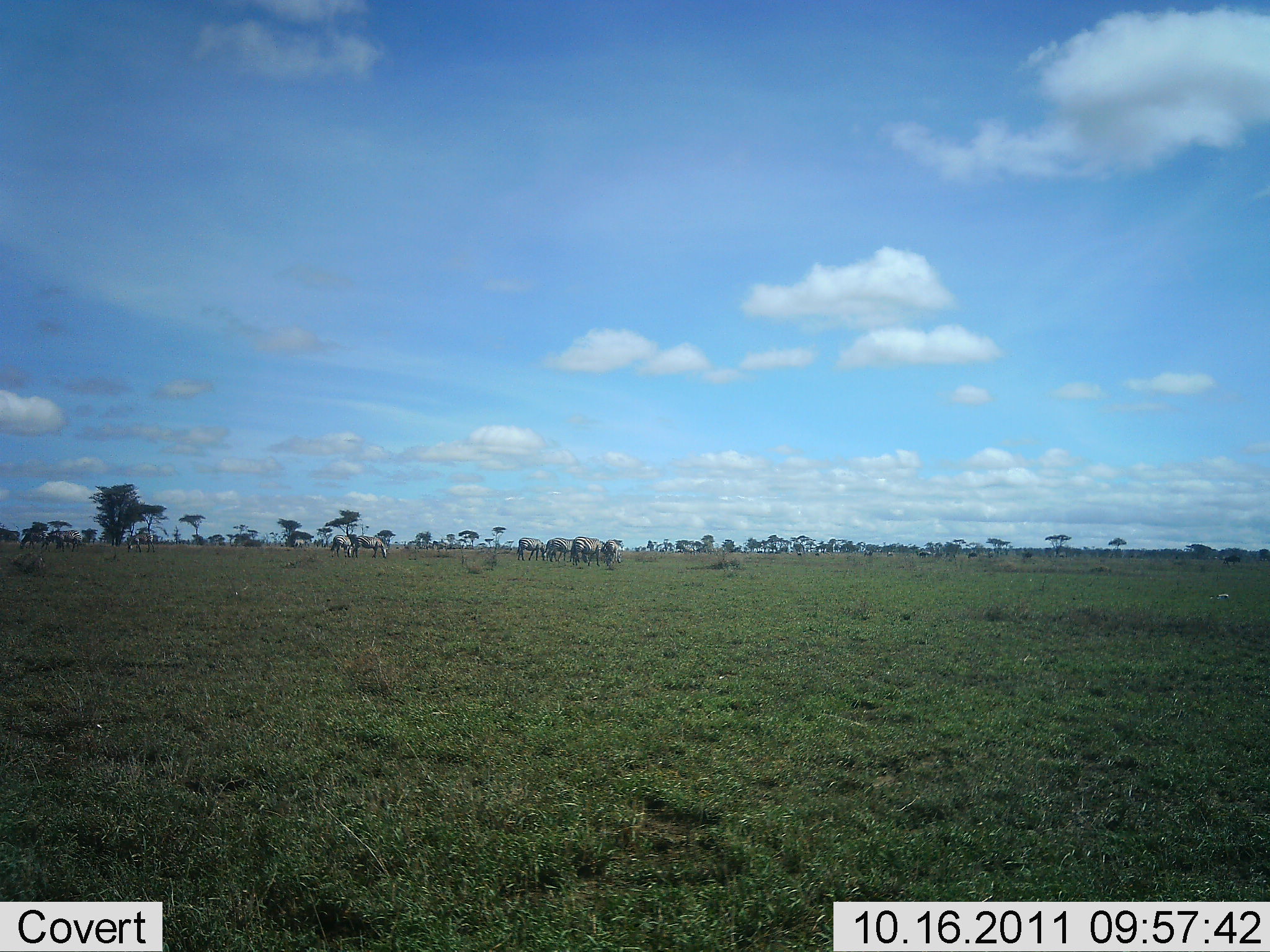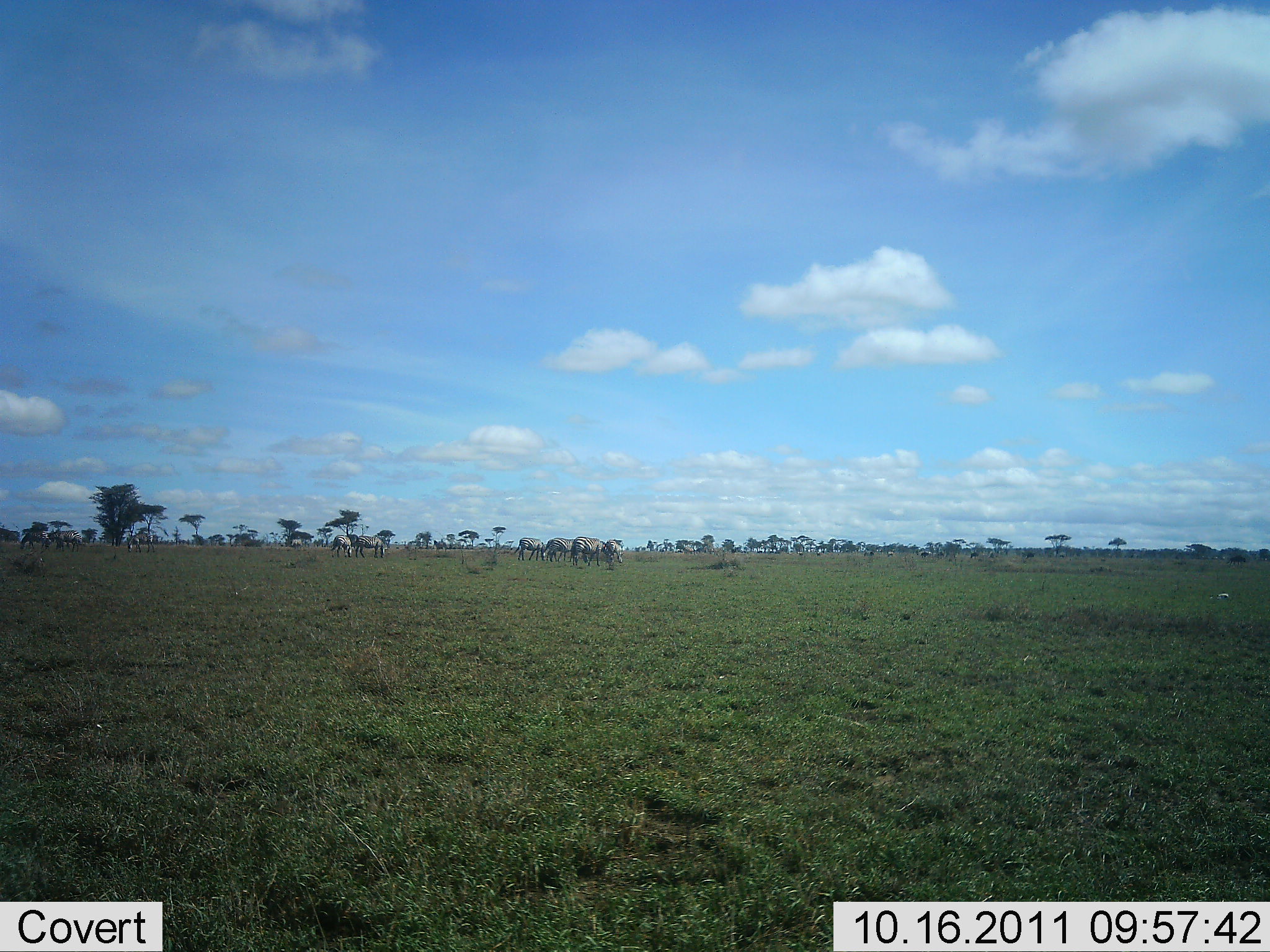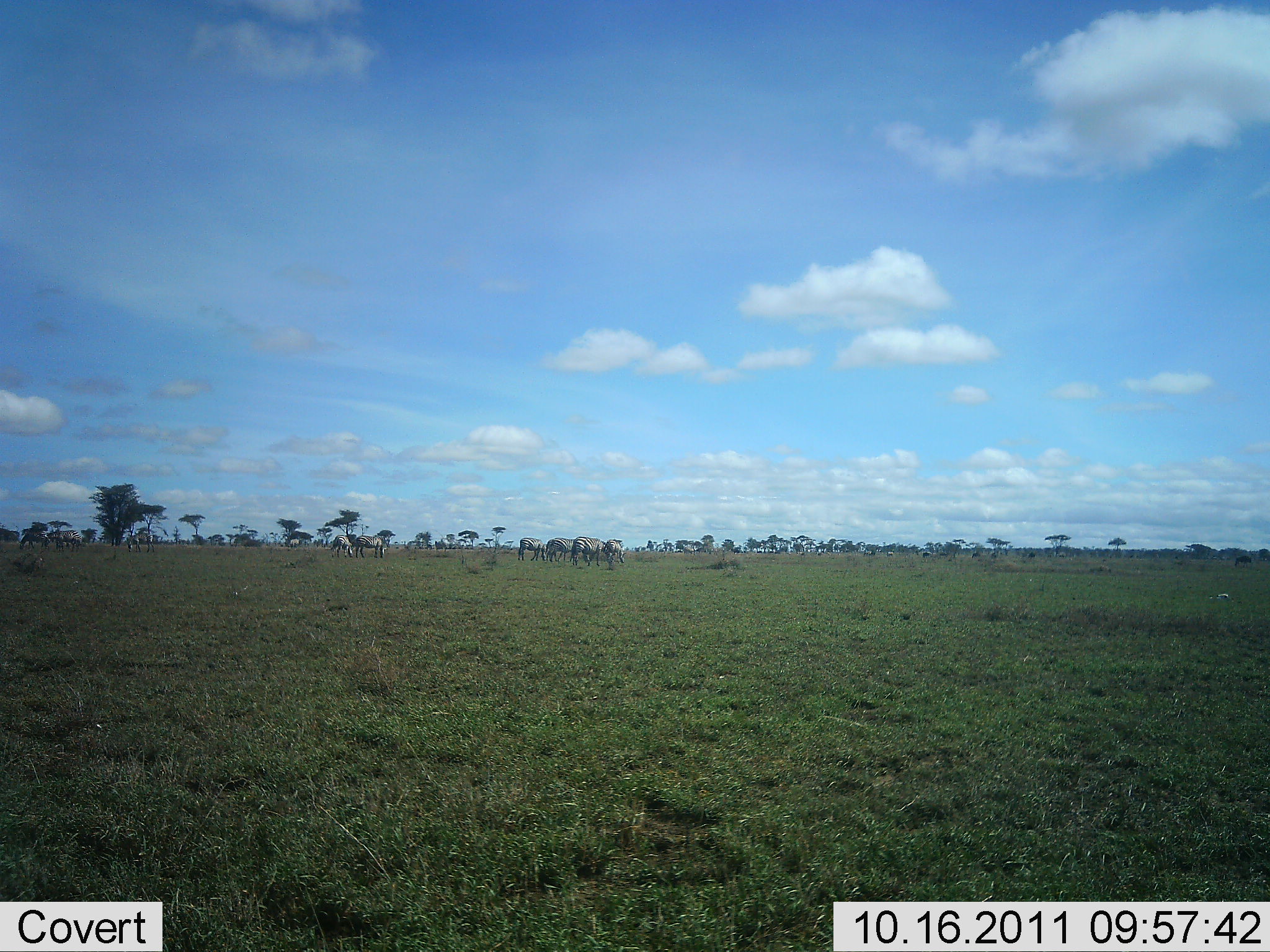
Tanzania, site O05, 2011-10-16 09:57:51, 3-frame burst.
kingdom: Animalia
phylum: Chordata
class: Mammalia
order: Perissodactyla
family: Equidae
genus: Equus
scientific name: Equus quagga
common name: plains zebra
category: zebra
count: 8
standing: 45%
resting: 0%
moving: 9%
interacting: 0%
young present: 0%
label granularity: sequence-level